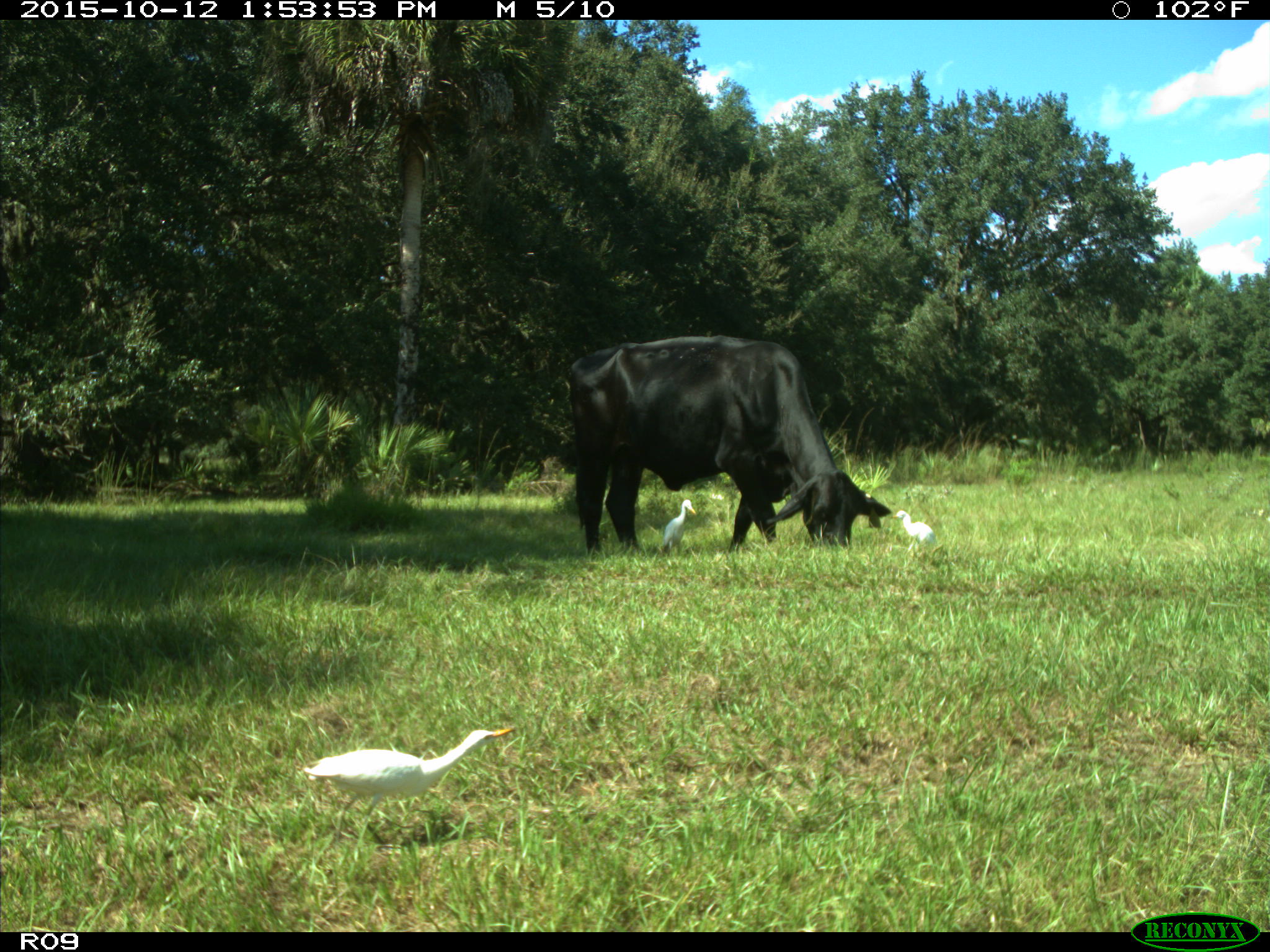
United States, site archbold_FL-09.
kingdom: Animalia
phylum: Chordata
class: Mammalia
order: Artiodactyla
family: Bovidae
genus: Bos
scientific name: Bos taurus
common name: domestic cow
Bos taurus (domestic cow).